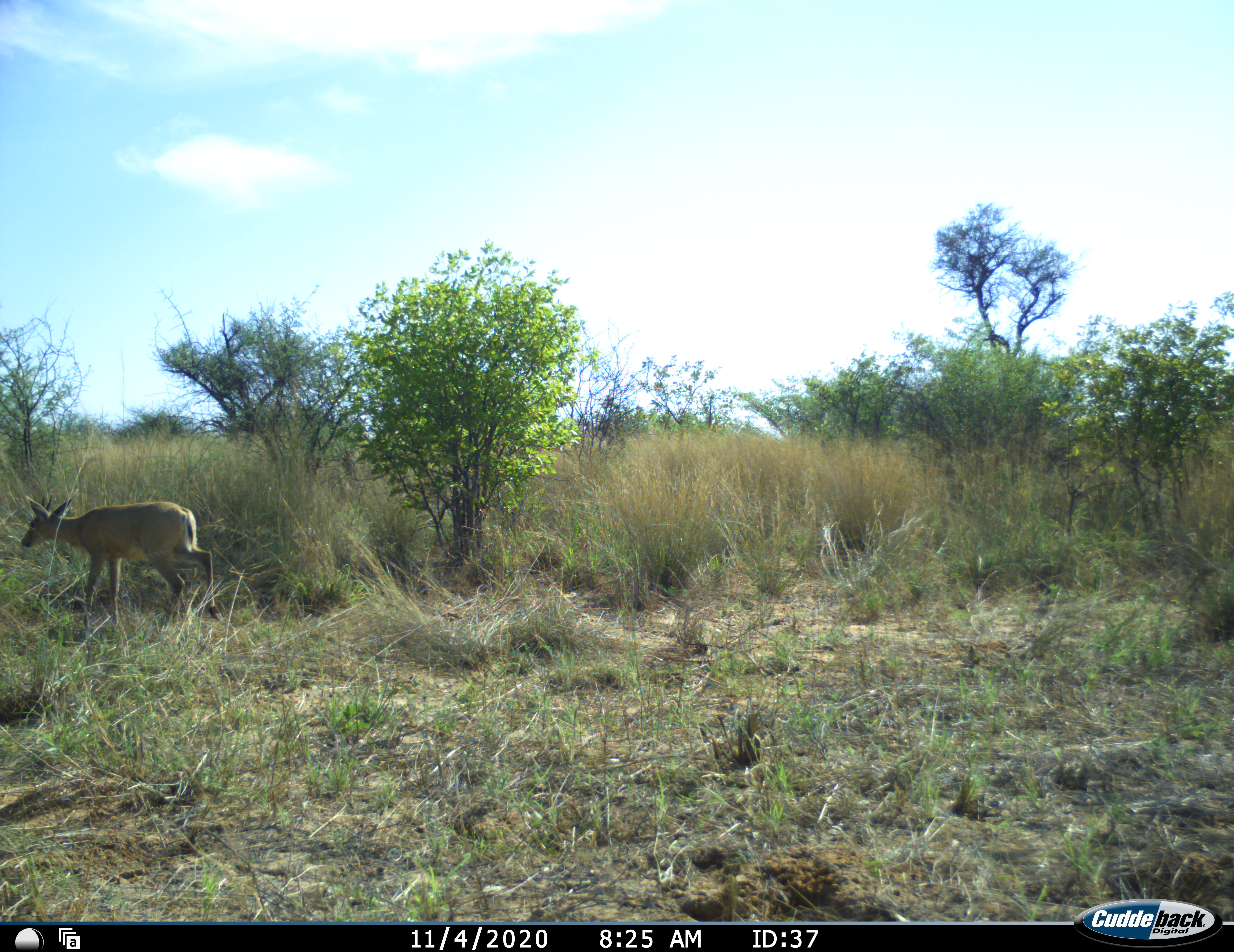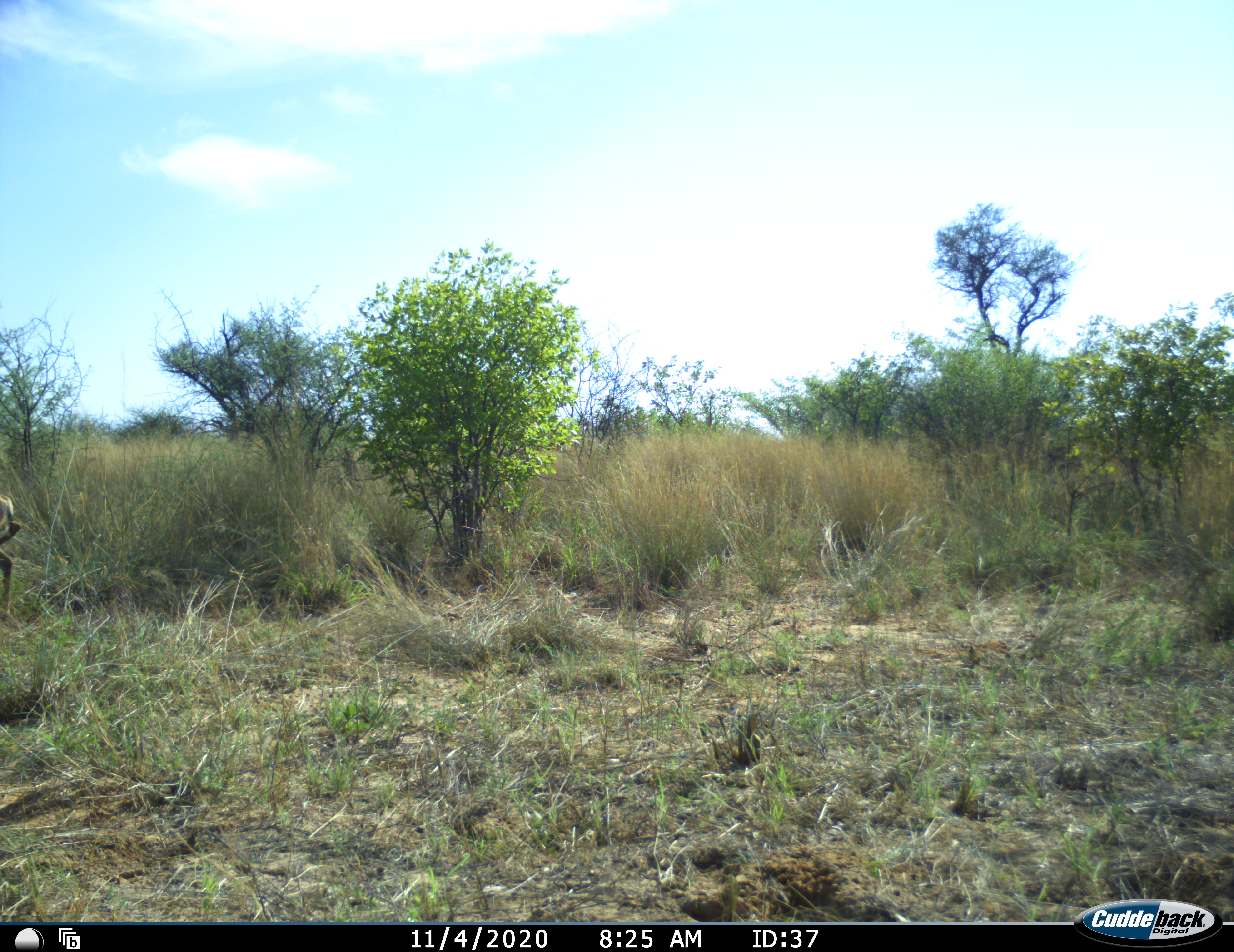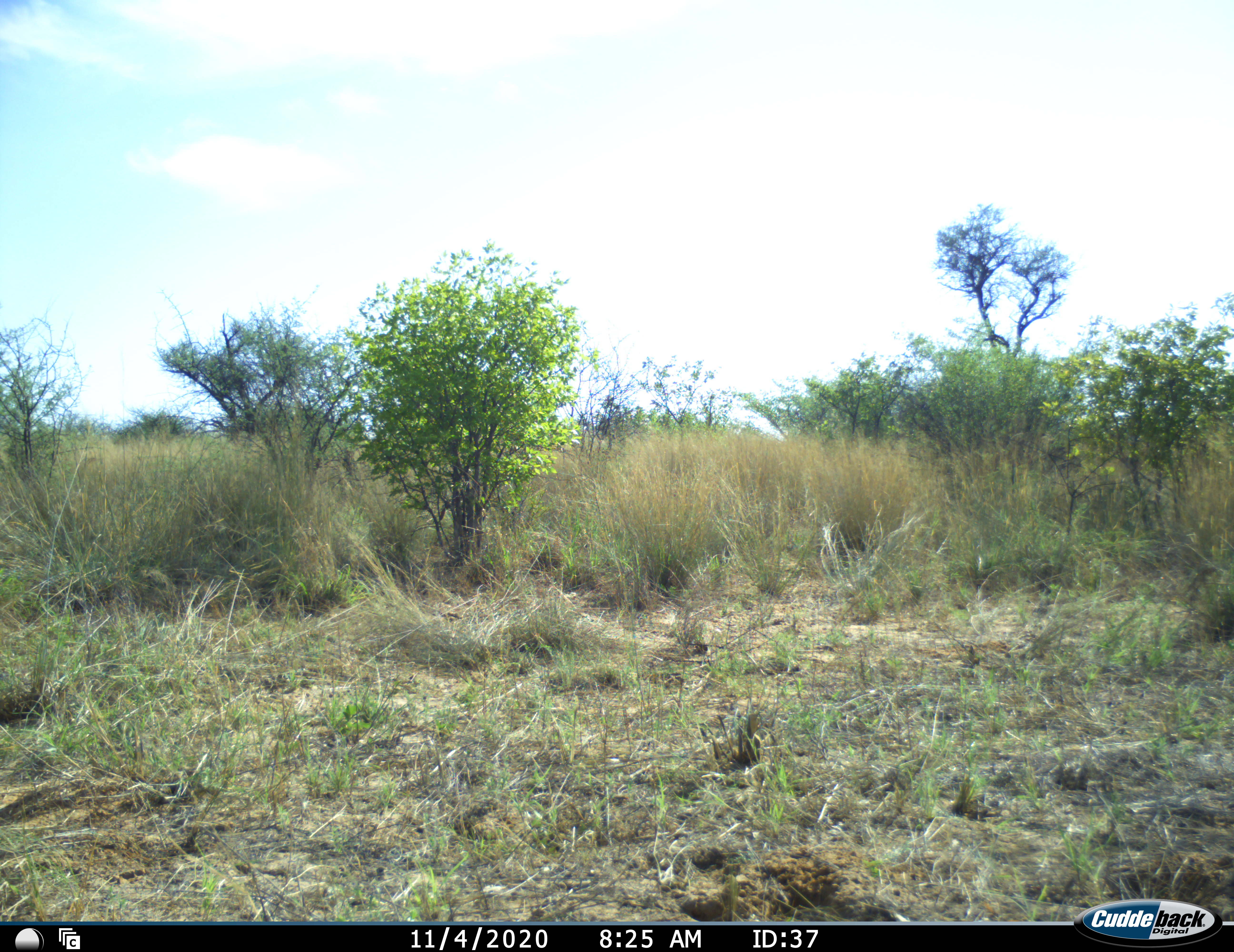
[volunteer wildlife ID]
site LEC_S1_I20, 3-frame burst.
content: unidentified animal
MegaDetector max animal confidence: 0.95